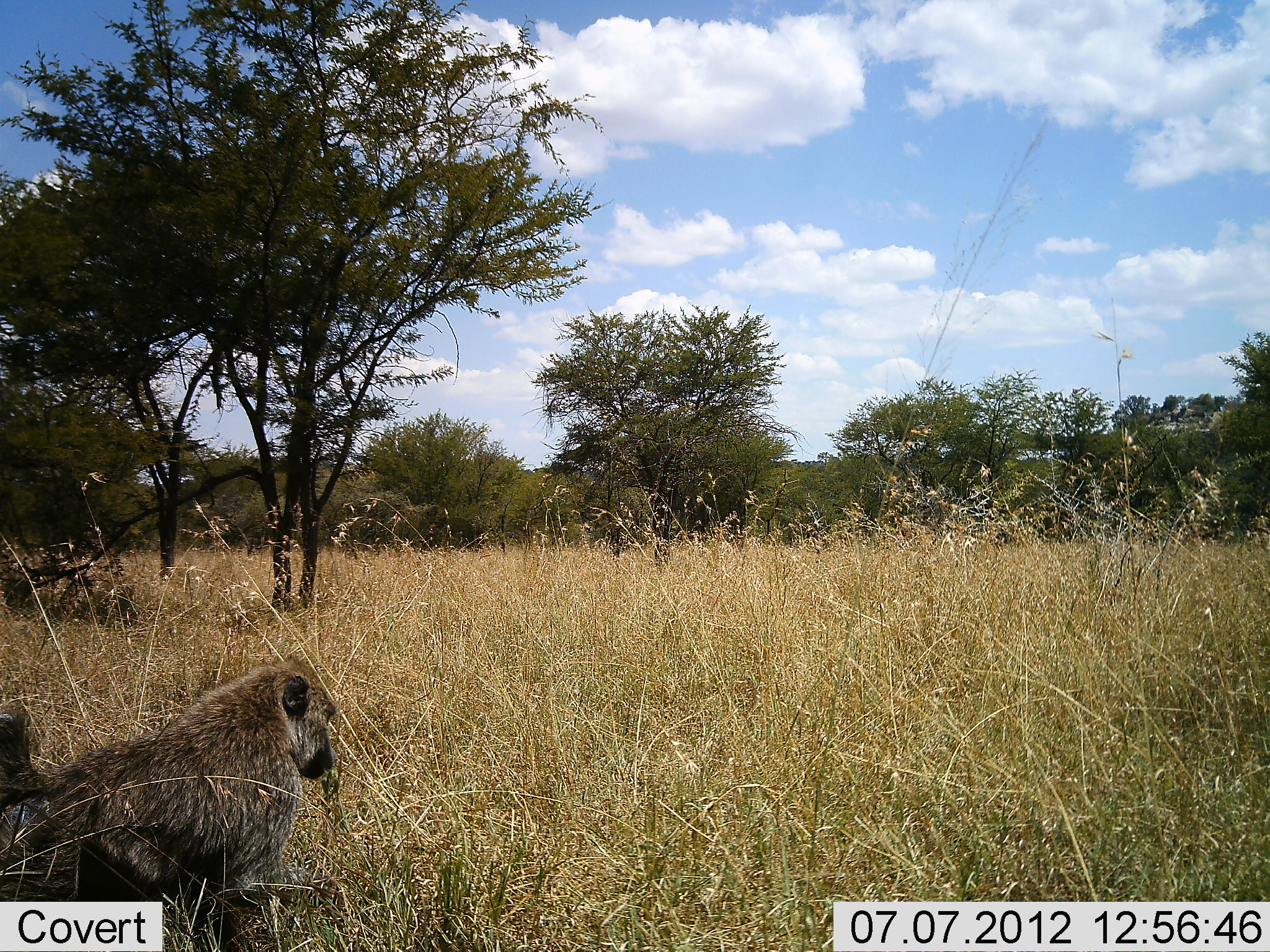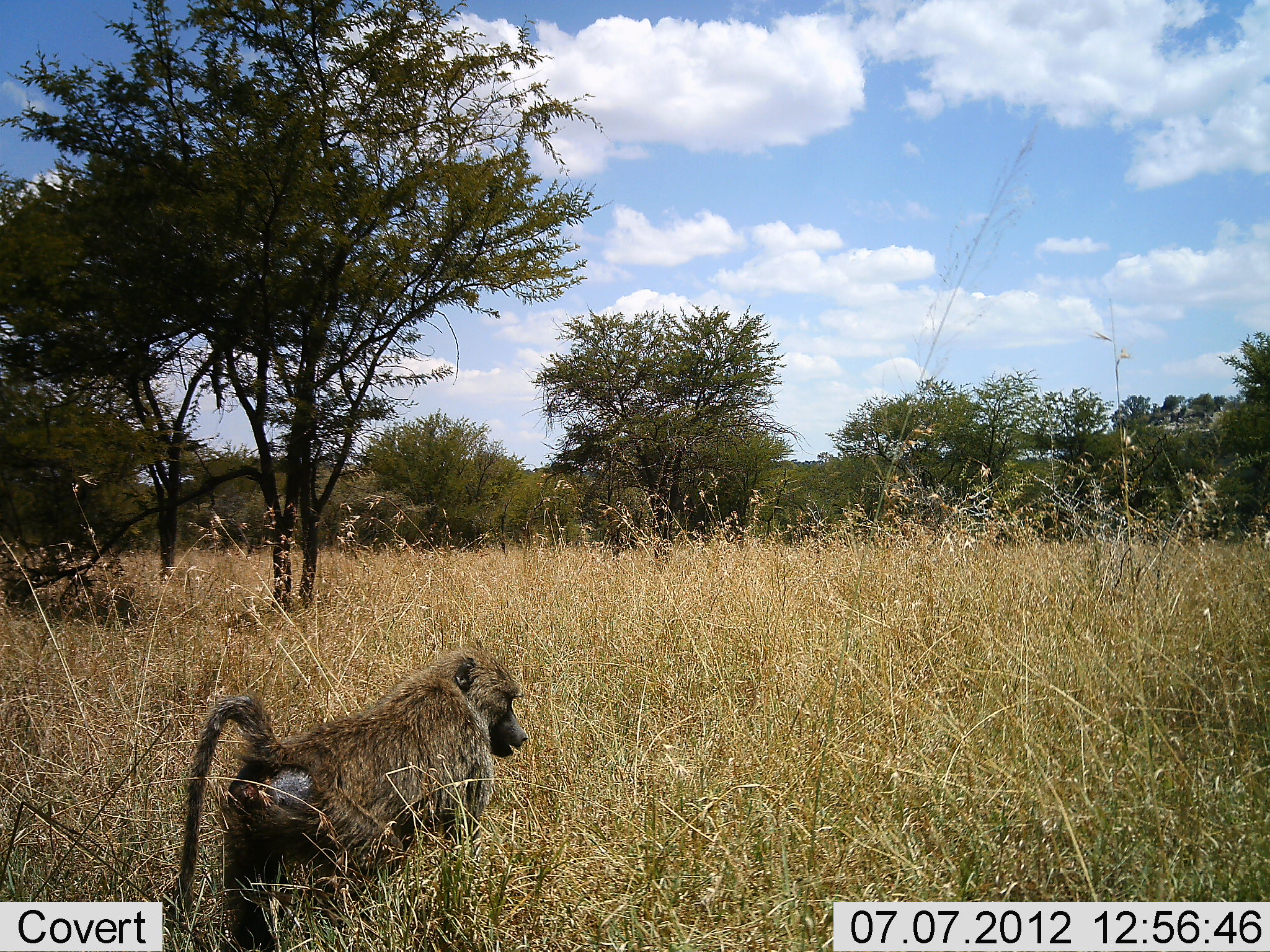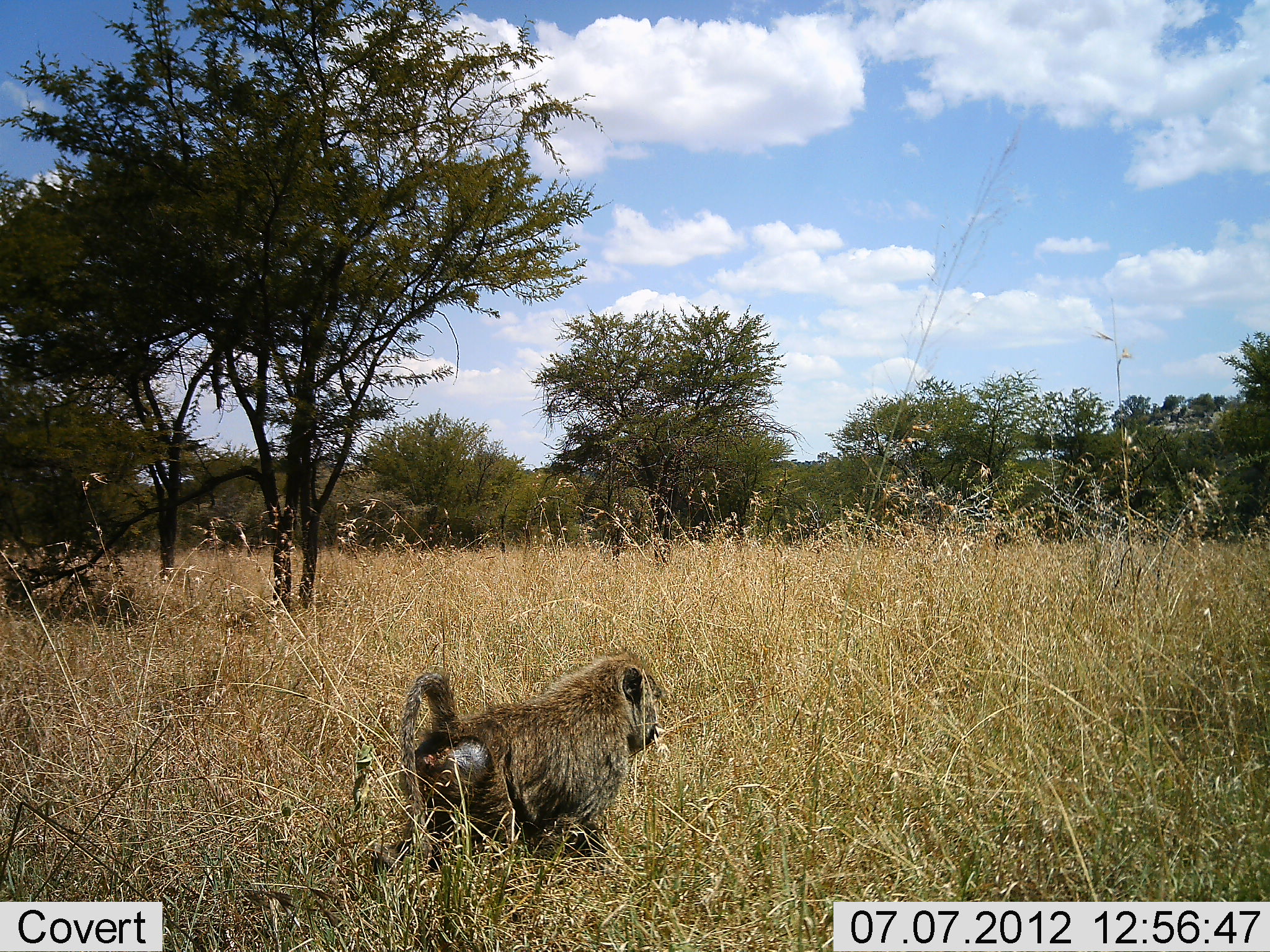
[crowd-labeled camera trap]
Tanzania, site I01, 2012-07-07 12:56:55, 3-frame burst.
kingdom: Animalia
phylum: Chordata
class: Mammalia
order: Primates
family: Cercopithecidae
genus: Papio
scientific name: Papio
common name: baboon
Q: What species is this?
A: Baboon (Papio).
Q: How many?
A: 1.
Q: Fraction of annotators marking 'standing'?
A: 0%.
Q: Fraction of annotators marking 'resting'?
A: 0%.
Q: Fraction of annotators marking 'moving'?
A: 100%.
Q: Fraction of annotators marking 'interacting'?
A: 0%.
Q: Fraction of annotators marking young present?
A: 0%.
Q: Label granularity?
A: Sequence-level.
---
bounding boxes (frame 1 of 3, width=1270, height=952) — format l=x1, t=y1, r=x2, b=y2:
animal: l=0, t=654, r=341, b=952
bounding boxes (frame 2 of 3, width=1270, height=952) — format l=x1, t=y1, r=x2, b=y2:
animal: l=174, t=644, r=526, b=952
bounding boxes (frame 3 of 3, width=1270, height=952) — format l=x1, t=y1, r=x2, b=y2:
animal: l=396, t=648, r=668, b=874